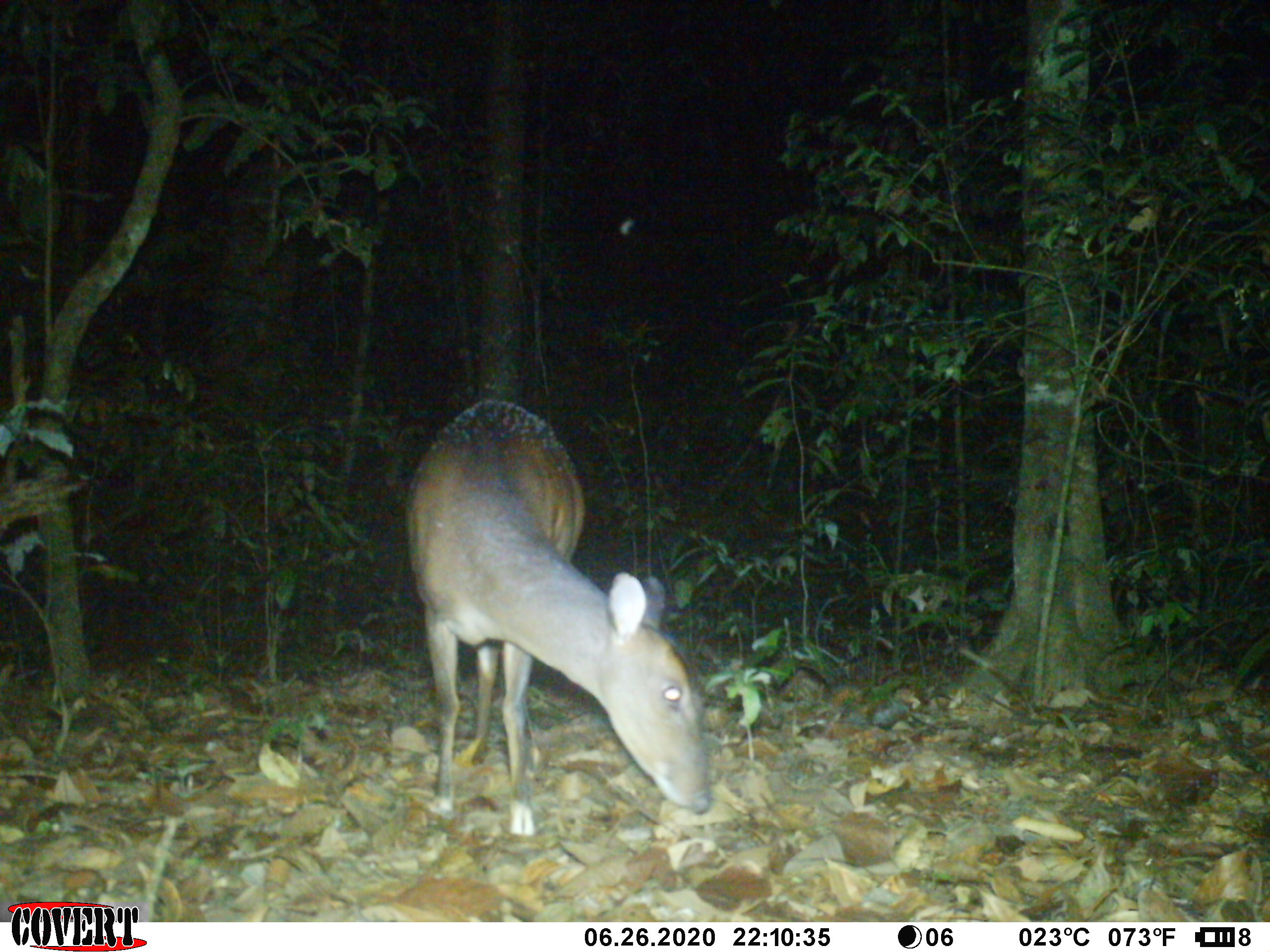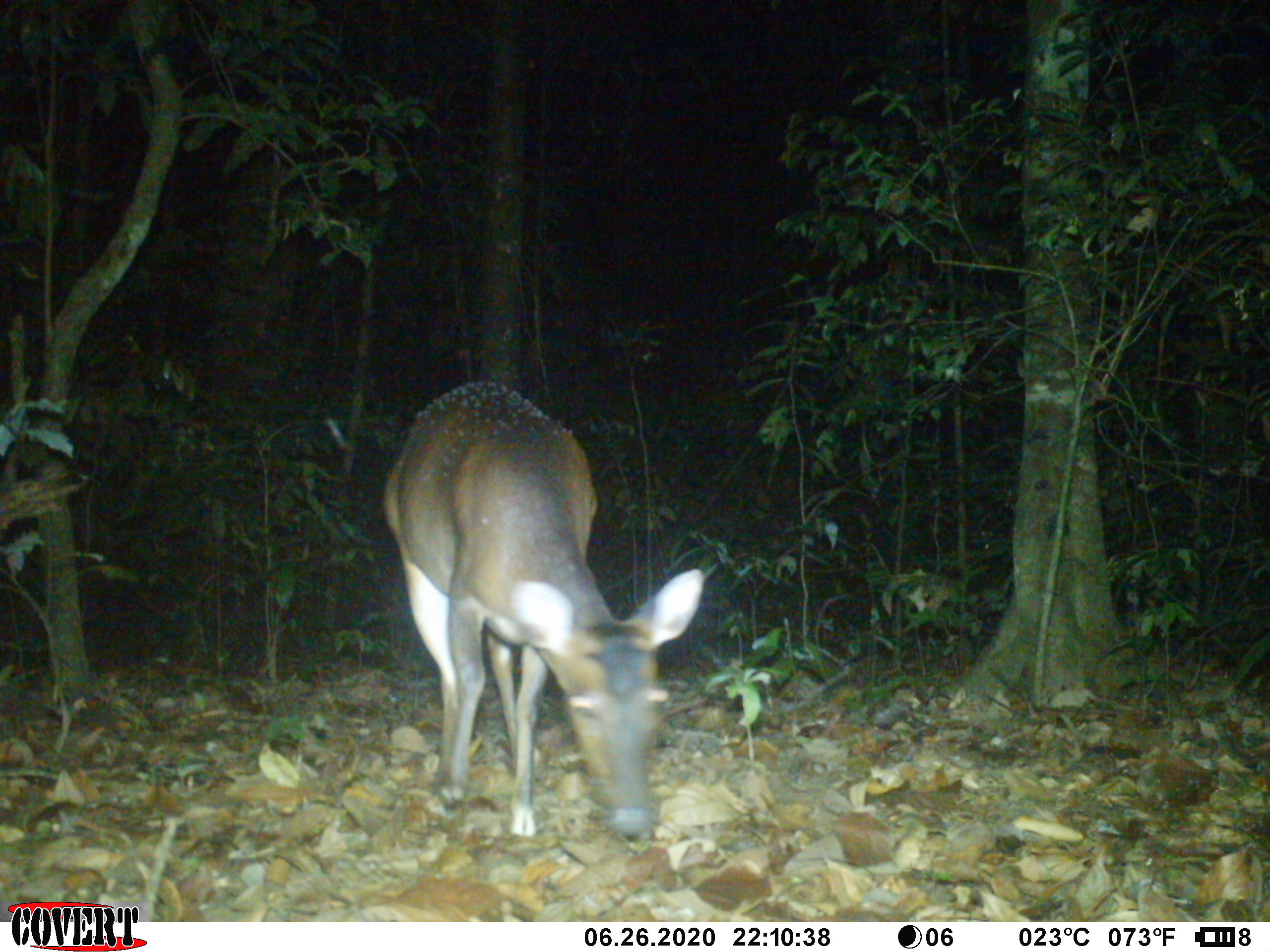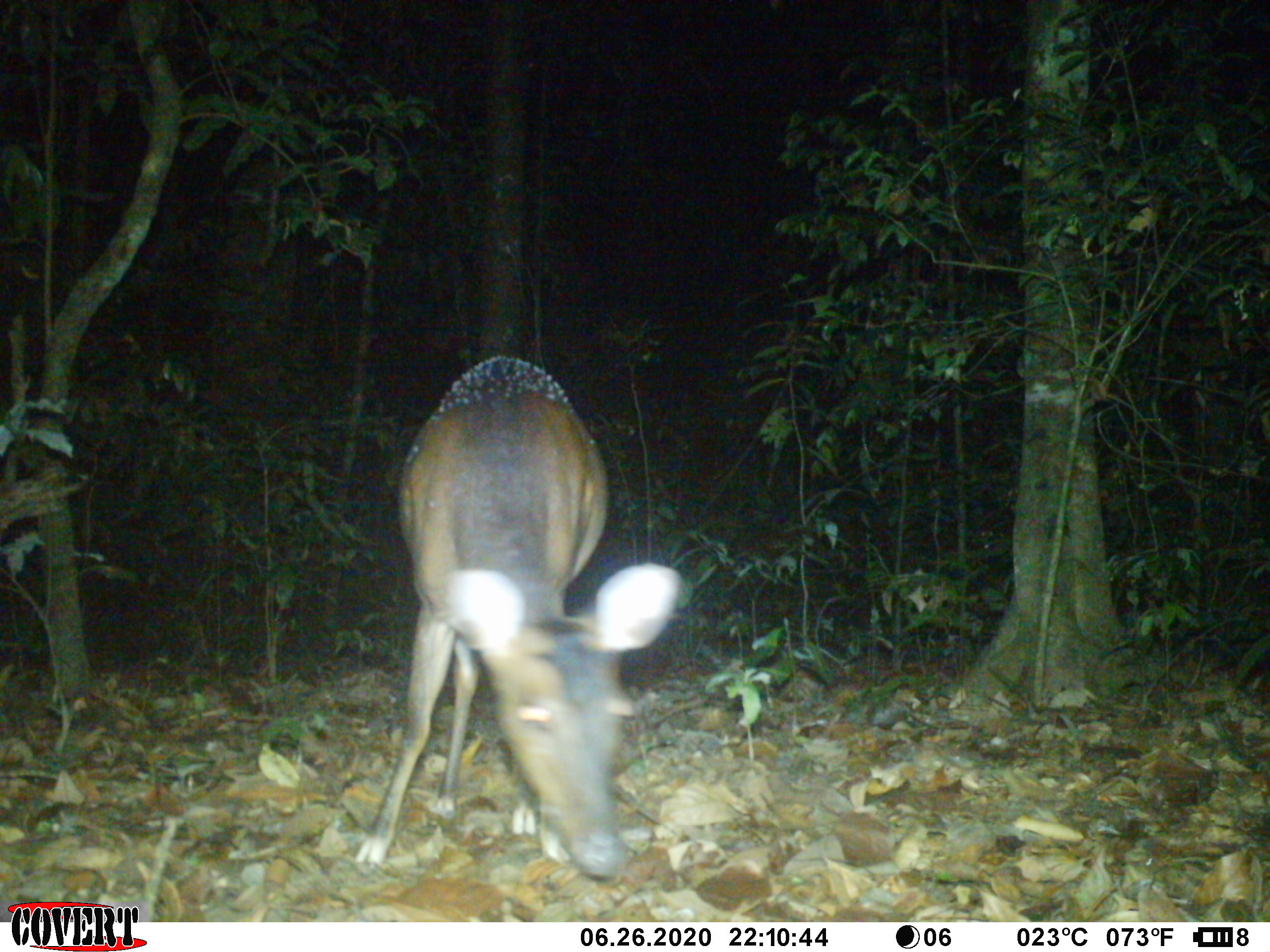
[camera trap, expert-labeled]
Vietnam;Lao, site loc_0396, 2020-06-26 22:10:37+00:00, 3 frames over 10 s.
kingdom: Animalia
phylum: Chordata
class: Mammalia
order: Artiodactyla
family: Cervidae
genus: Muntiacus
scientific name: Muntiacus vuquangensis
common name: large-antlered muntjac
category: large antlered muntjac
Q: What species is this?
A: Large antlered muntjac (large-antlered muntjac) (Muntiacus vuquangensis).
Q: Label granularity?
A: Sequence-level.